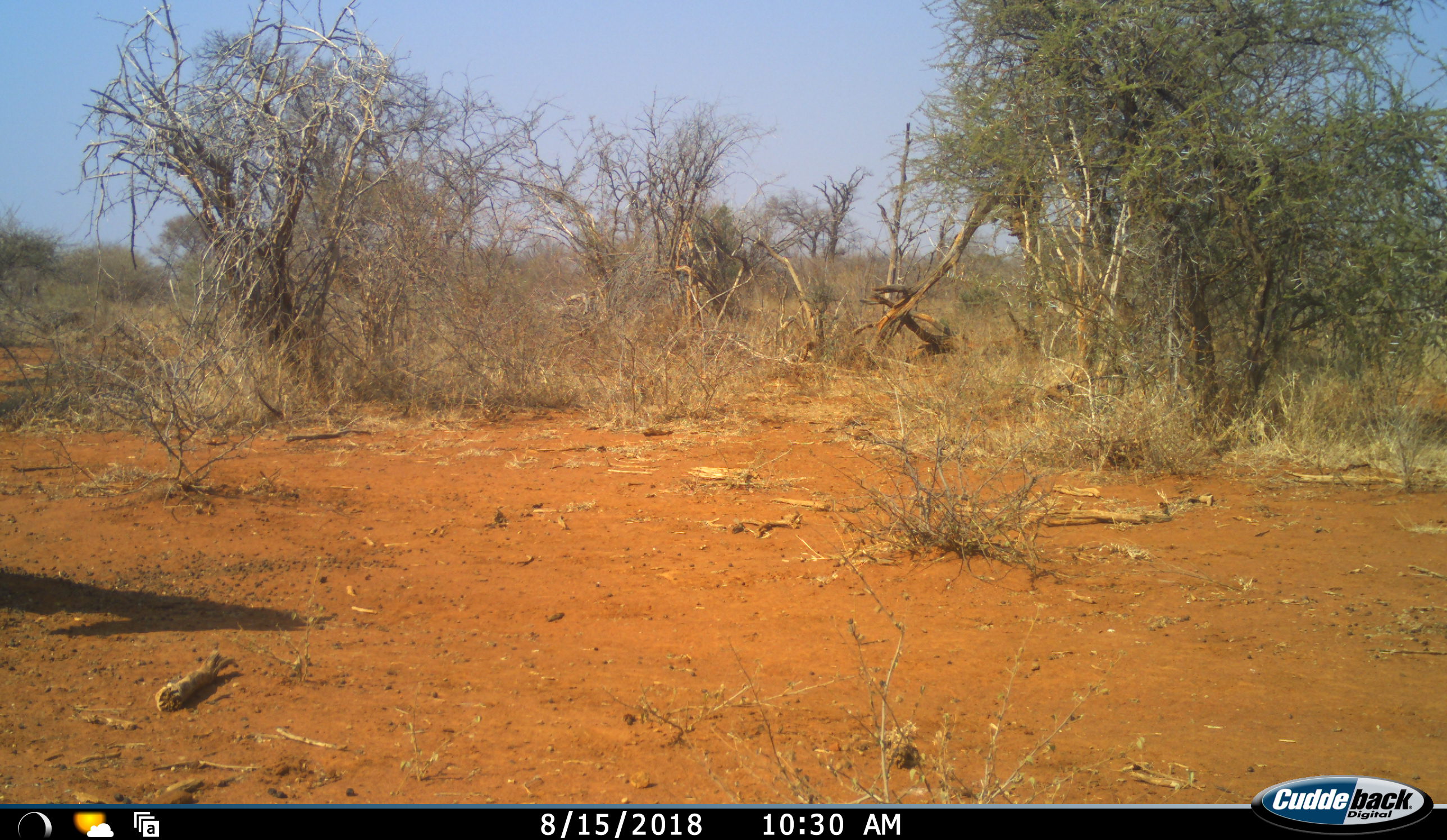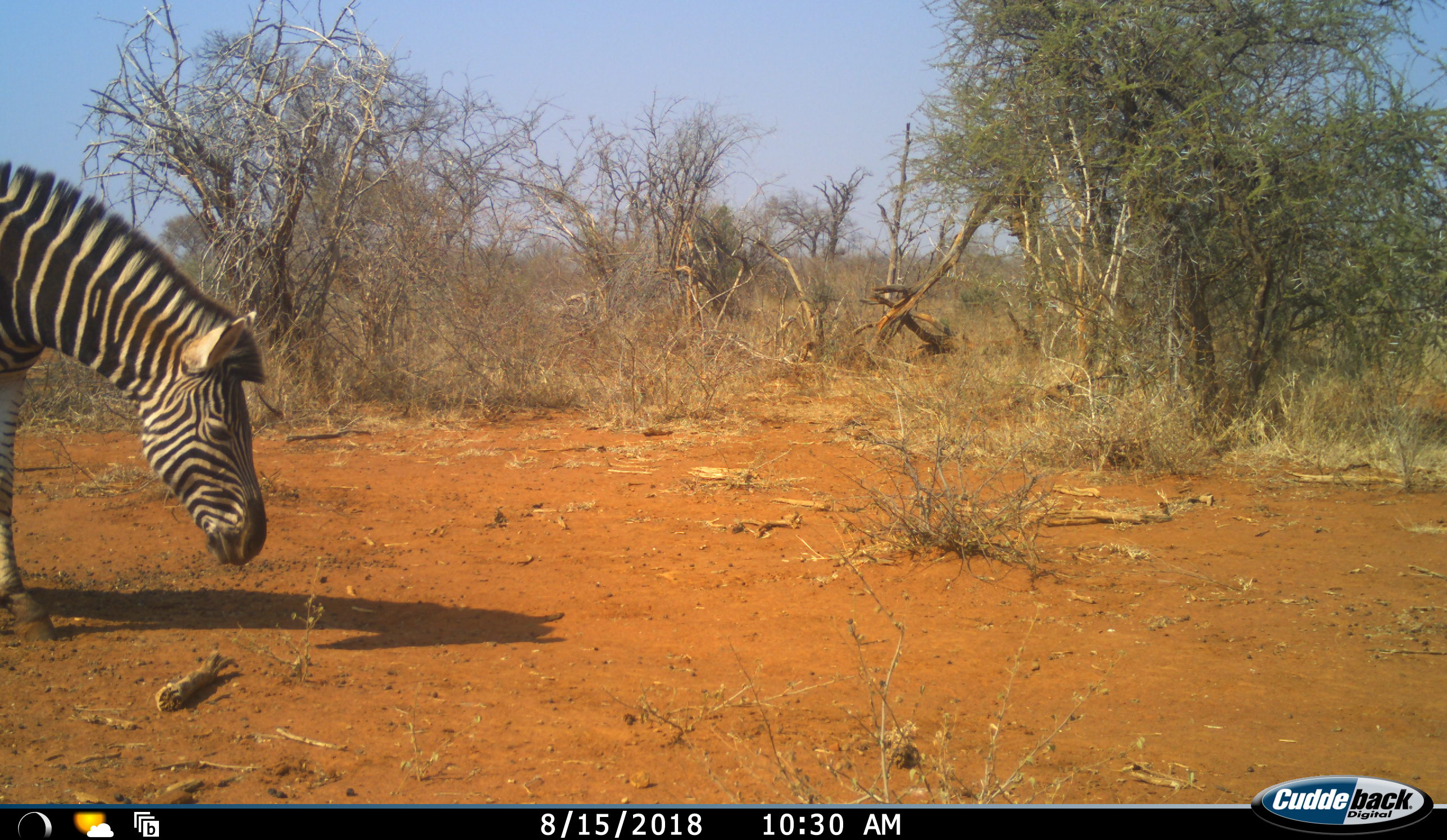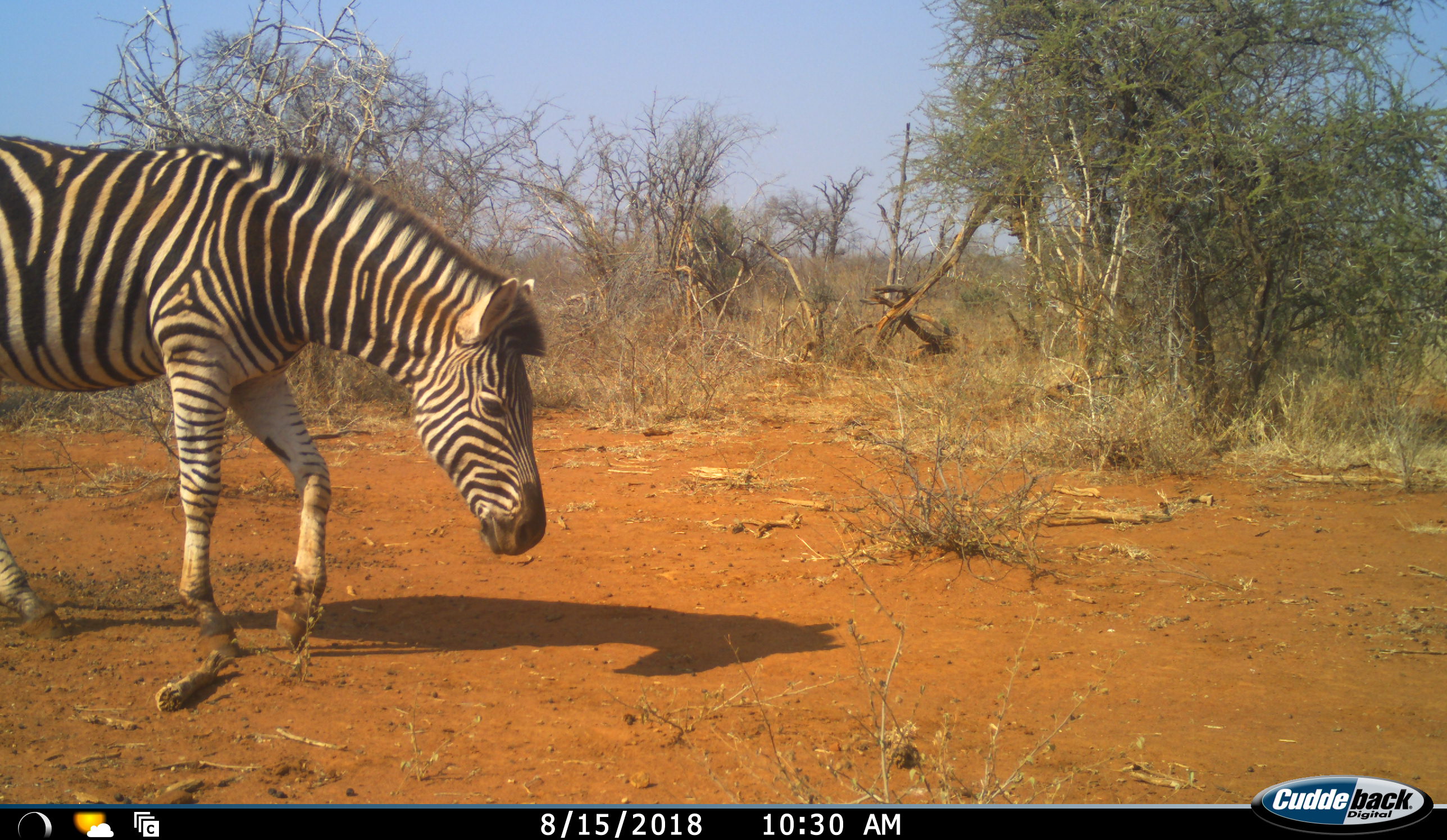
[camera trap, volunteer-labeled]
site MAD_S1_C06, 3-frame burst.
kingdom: Animalia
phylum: Chordata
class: Mammalia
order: Perissodactyla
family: Equidae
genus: Equus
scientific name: Equus quagga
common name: plains zebra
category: zebraplains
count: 1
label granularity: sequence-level